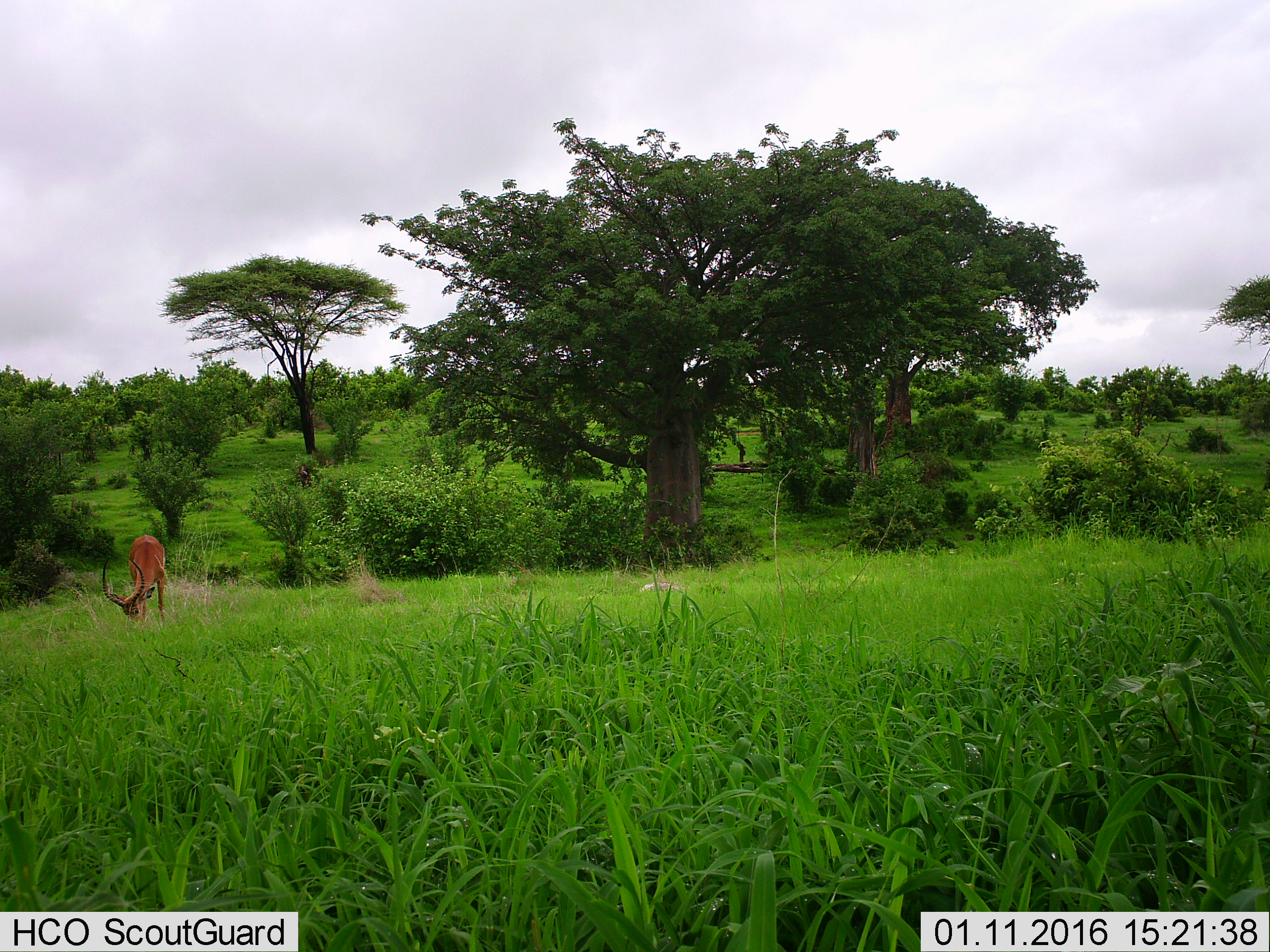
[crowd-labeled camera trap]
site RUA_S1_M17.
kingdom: Animalia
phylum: Chordata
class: Mammalia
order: Artiodactyla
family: Bovidae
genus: Aepyceros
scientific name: Aepyceros melampus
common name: impala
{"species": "impala (Aepyceros melampus)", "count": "1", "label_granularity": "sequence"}